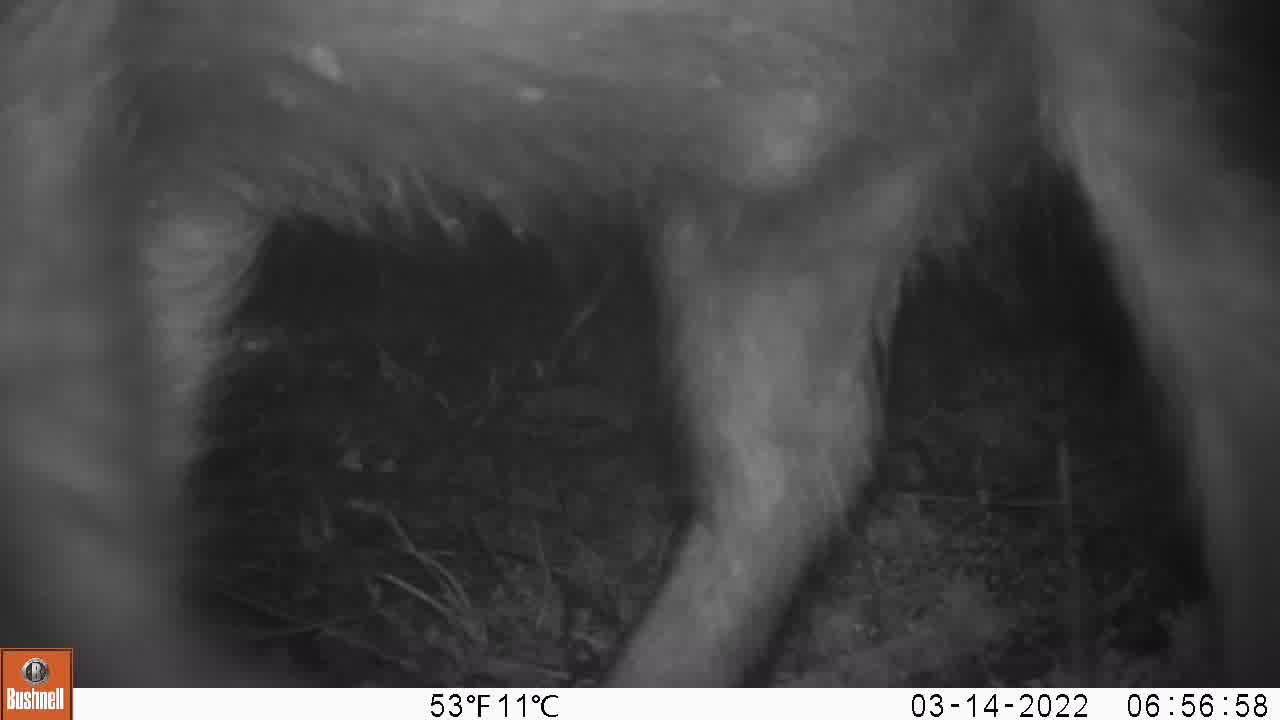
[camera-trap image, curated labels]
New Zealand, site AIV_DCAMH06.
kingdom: Animalia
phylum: Chordata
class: Mammalia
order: Artiodactyla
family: Suidae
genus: Sus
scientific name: Sus scrofa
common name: pig